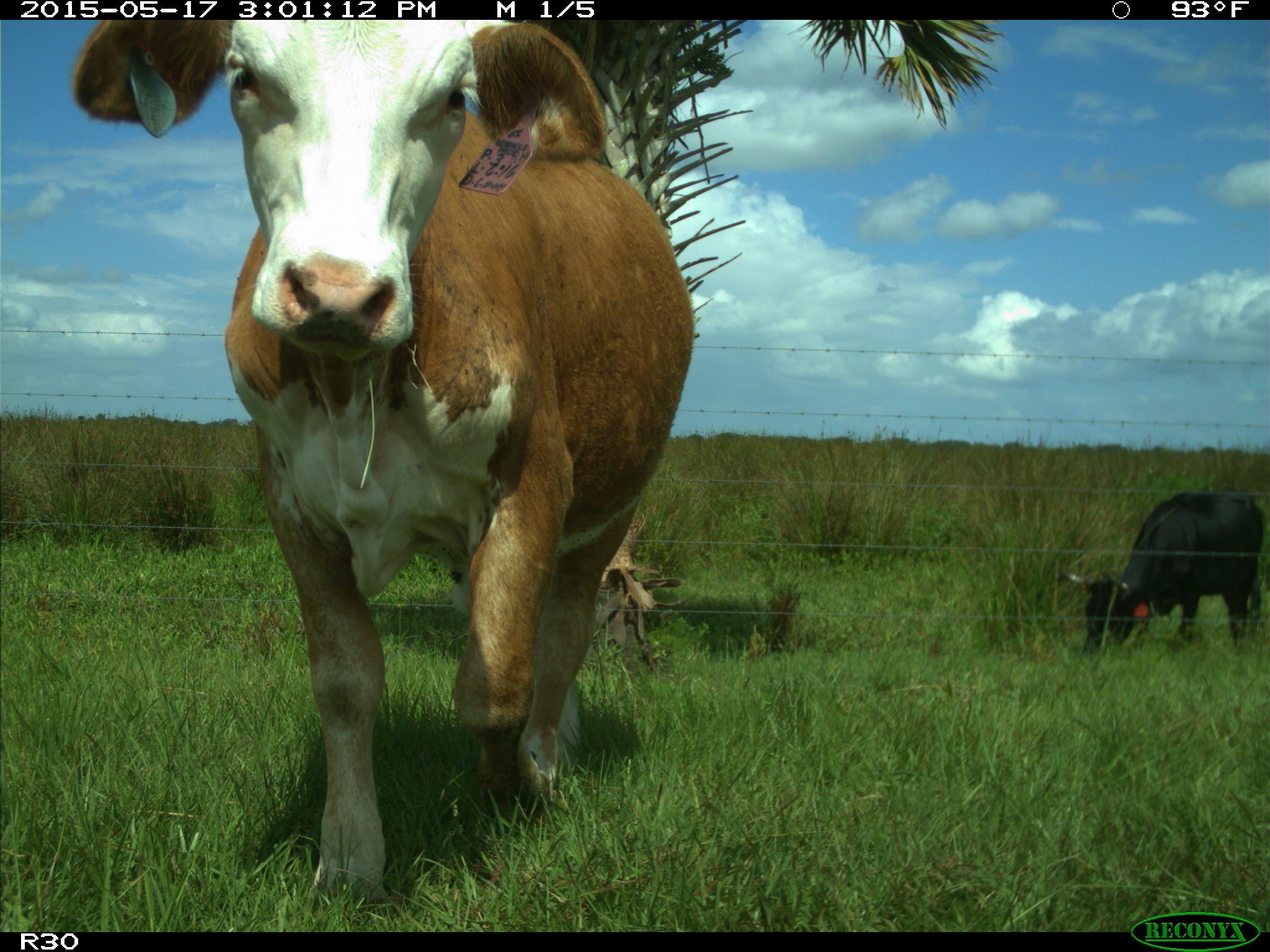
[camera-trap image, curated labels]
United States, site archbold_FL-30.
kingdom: Animalia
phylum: Chordata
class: Mammalia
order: Artiodactyla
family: Bovidae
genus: Bos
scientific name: Bos taurus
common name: domestic cow